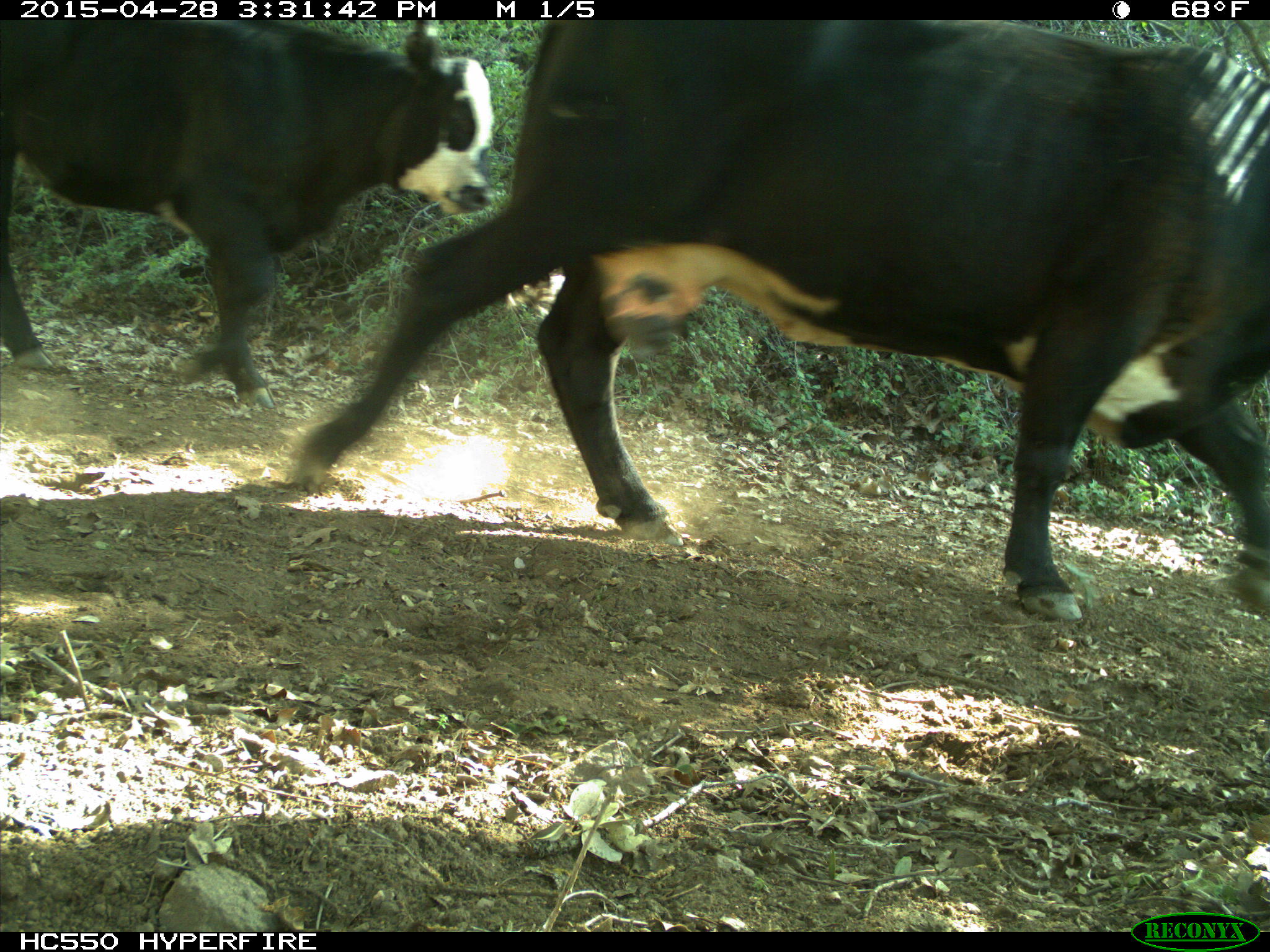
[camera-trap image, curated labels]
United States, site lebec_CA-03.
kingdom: Animalia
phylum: Chordata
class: Mammalia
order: Artiodactyla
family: Bovidae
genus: Bos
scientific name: Bos taurus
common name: domestic cow